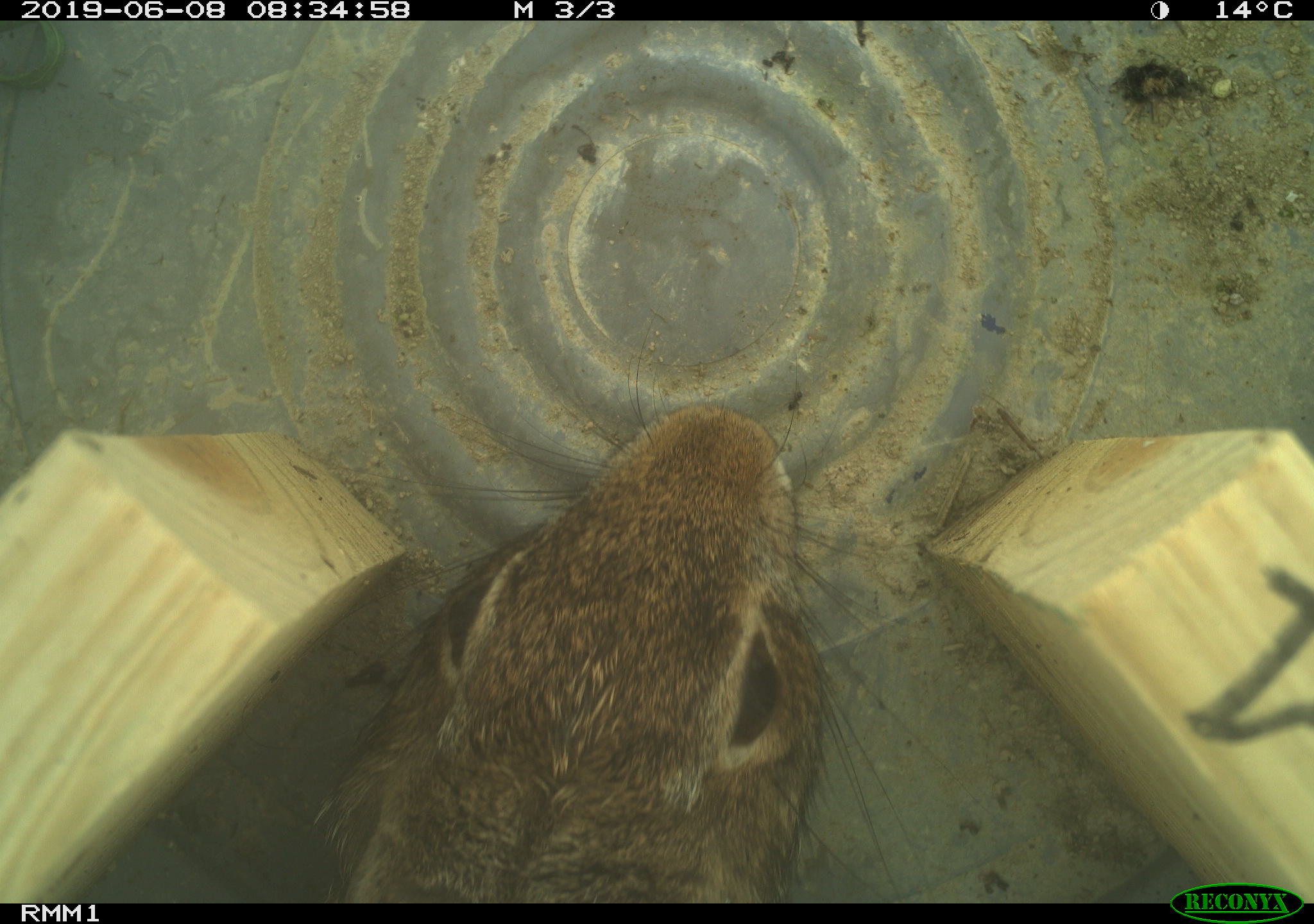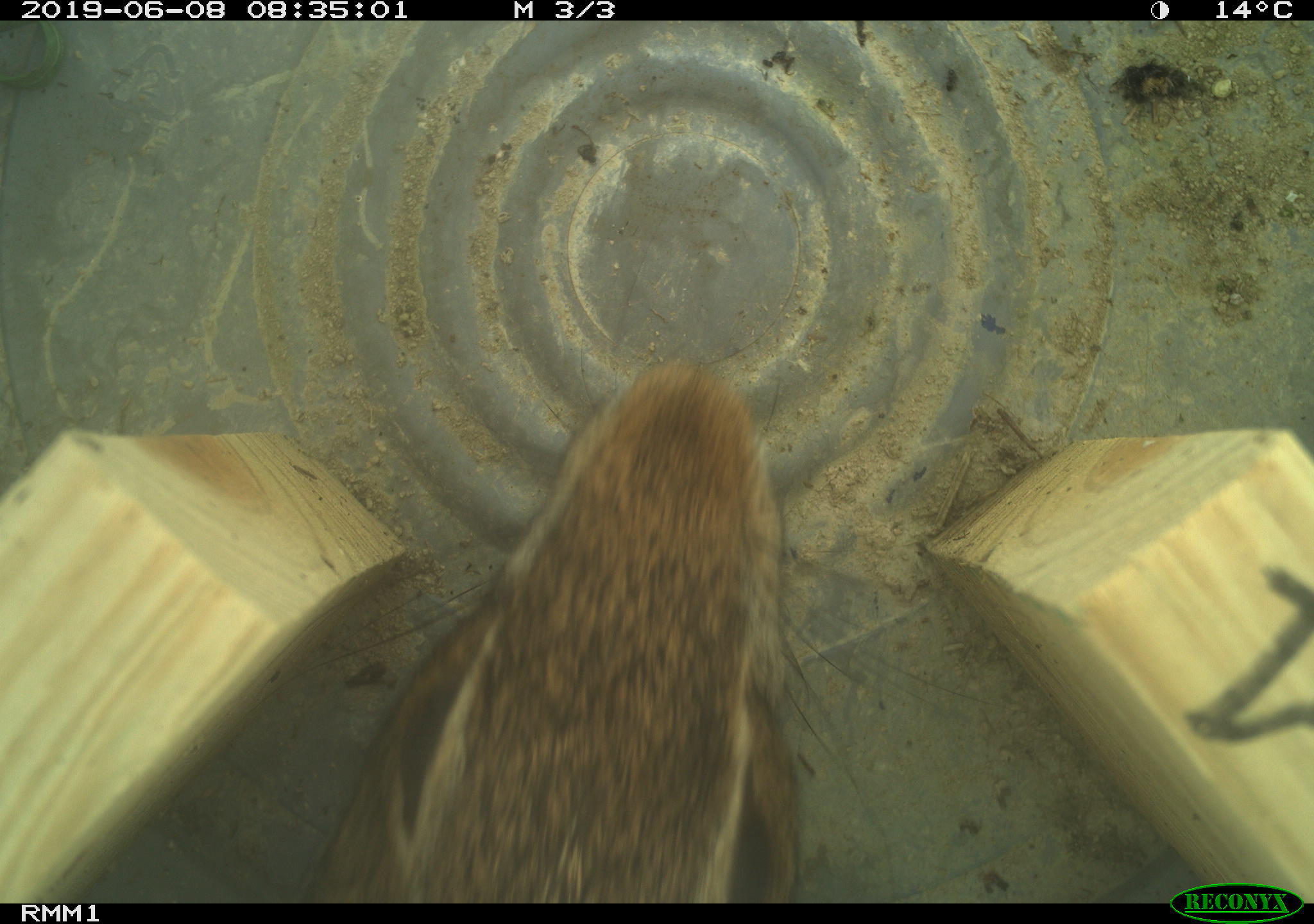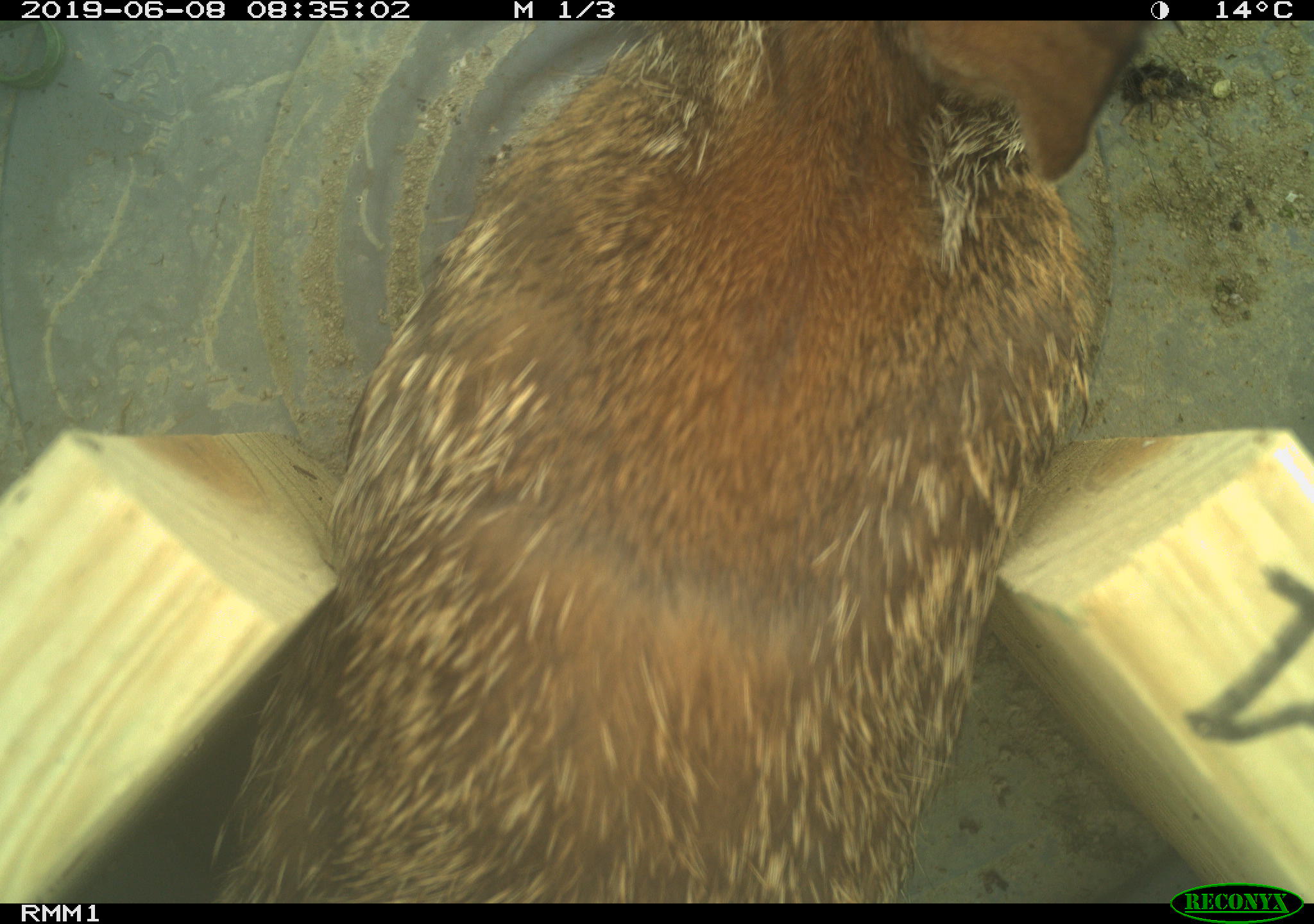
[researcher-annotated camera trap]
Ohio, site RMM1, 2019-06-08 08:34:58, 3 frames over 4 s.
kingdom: Animalia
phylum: Chordata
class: Mammalia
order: Lagomorpha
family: Leporidae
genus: Sylvilagus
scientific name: Sylvilagus floridanus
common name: eastern cottontail